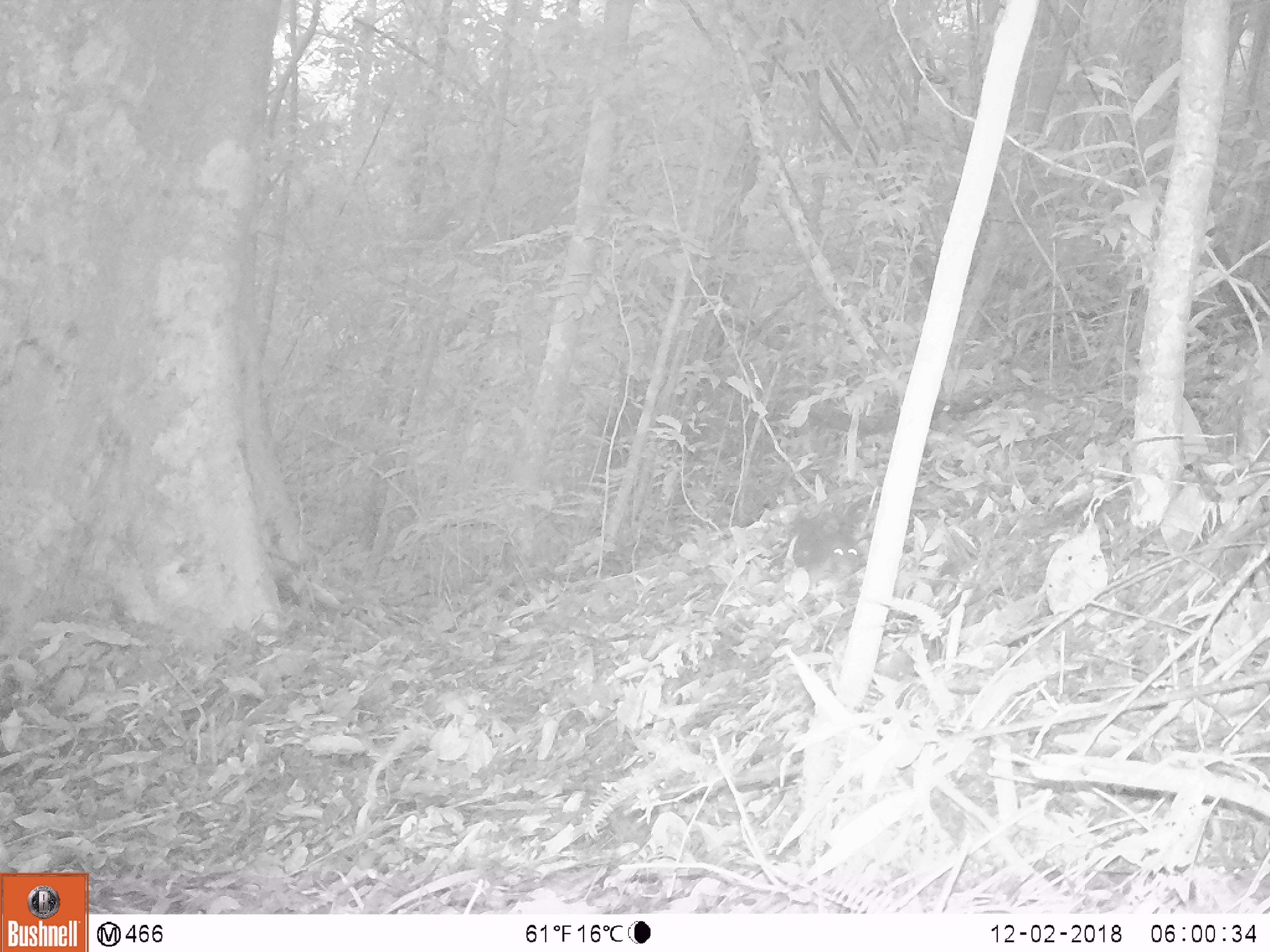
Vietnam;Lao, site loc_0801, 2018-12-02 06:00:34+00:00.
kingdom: Animalia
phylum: Chordata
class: Mammalia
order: Rodentia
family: Sciuridae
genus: Sciurus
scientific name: Sciurus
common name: squirrel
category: unidentified squirrel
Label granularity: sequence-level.